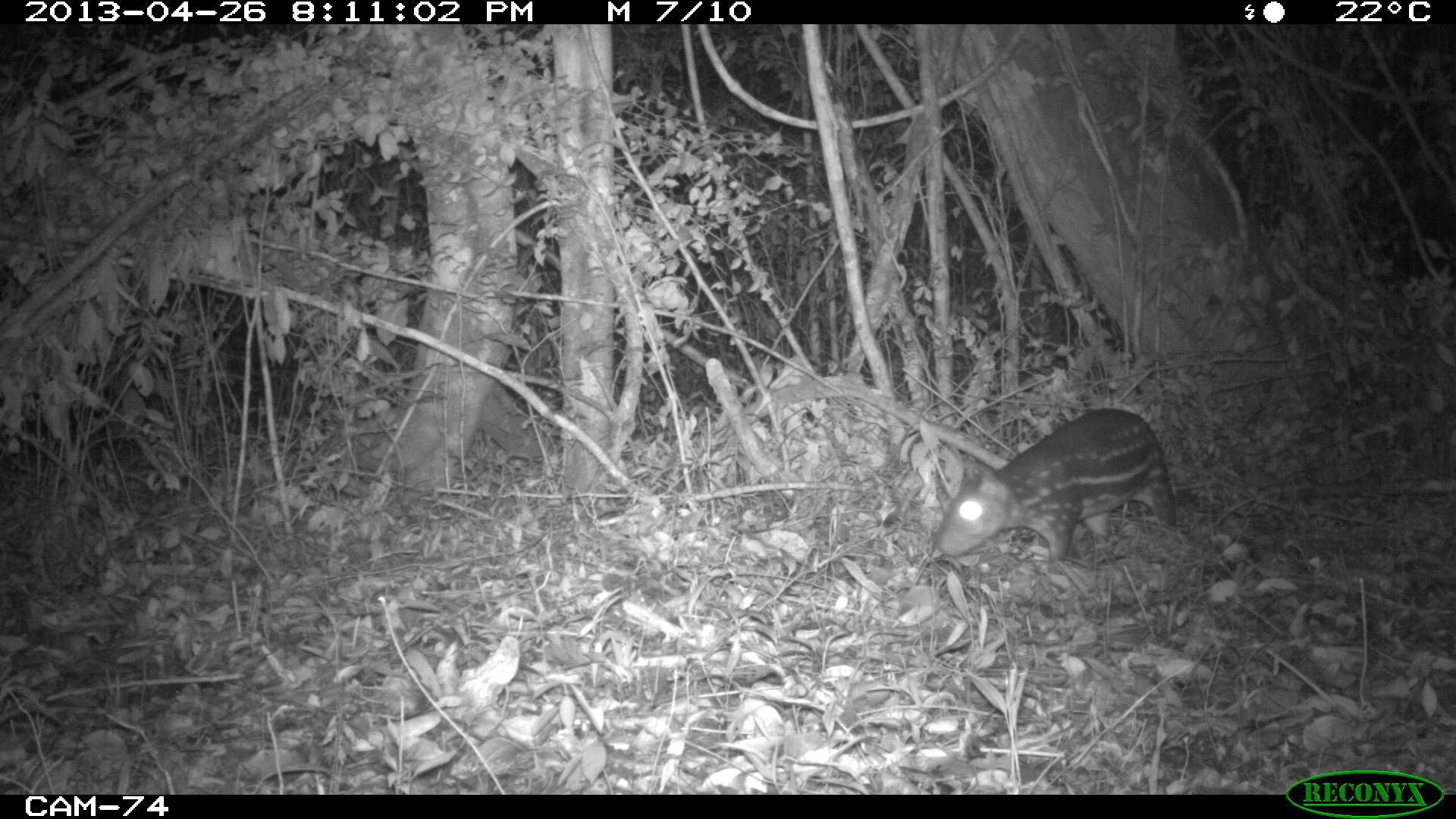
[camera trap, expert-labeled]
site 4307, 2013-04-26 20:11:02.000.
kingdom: Animalia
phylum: Chordata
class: Mammalia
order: Rodentia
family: Cuniculidae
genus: Cuniculus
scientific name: Cuniculus paca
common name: lowland paca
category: agouti paca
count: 1